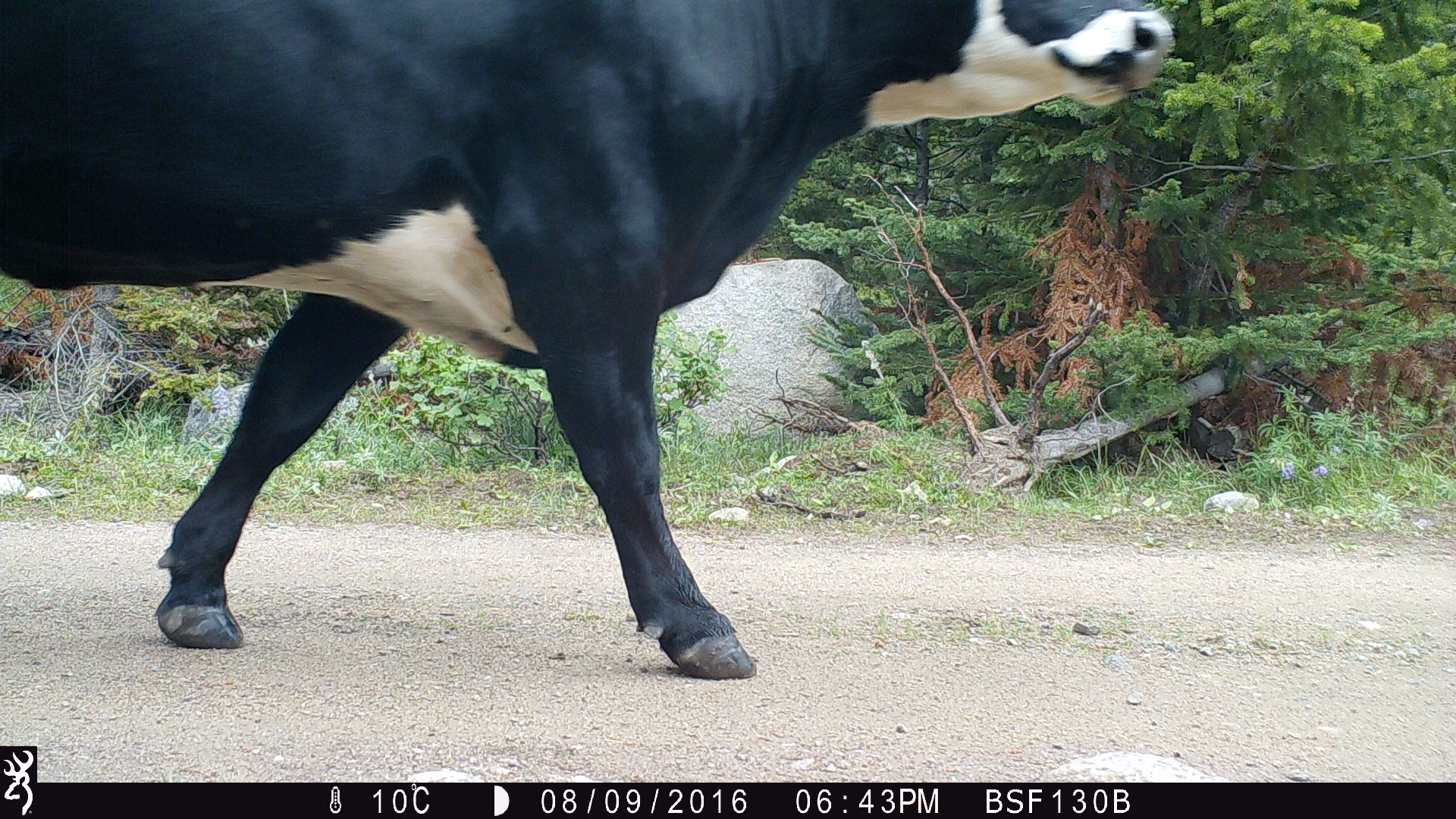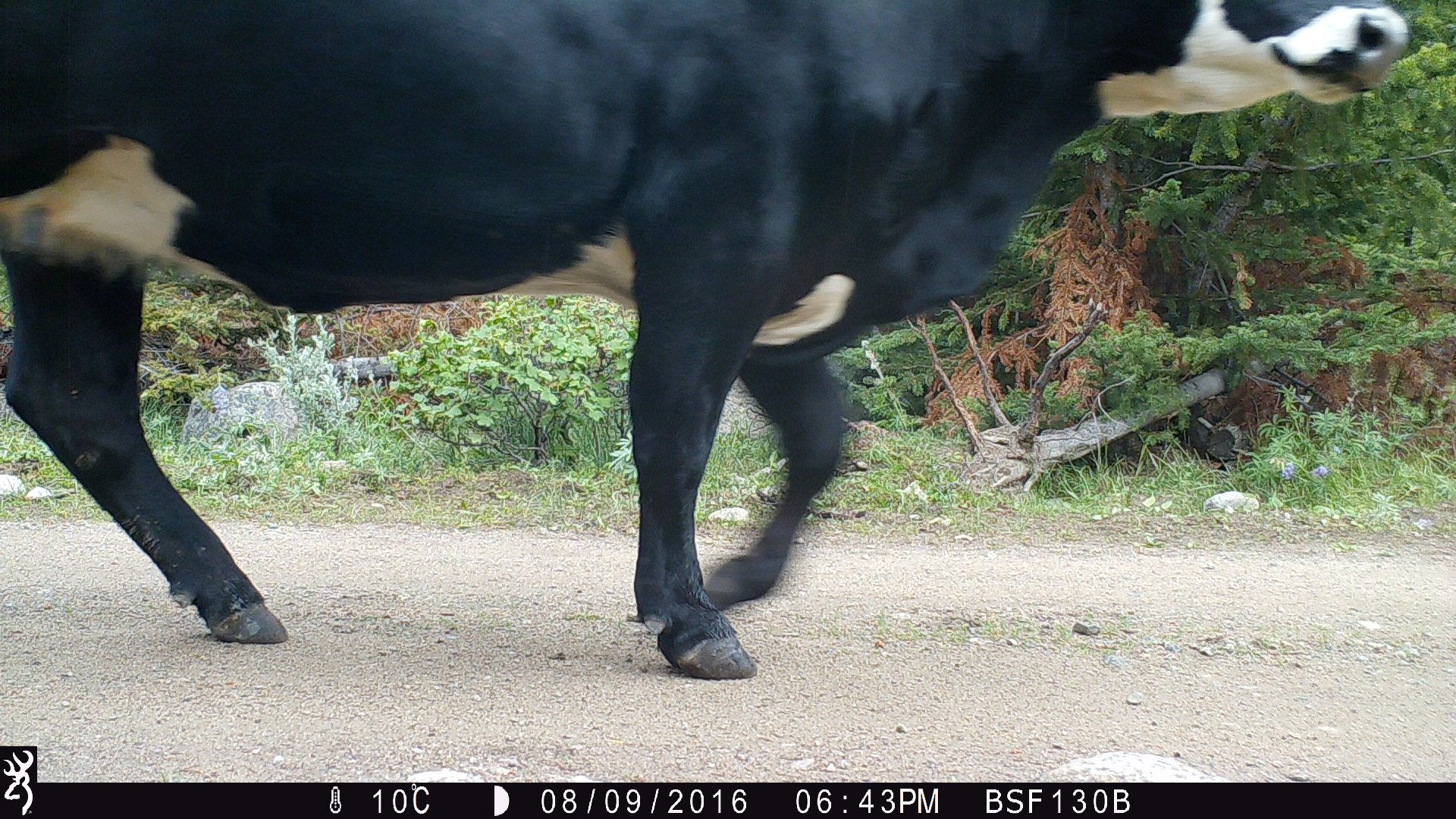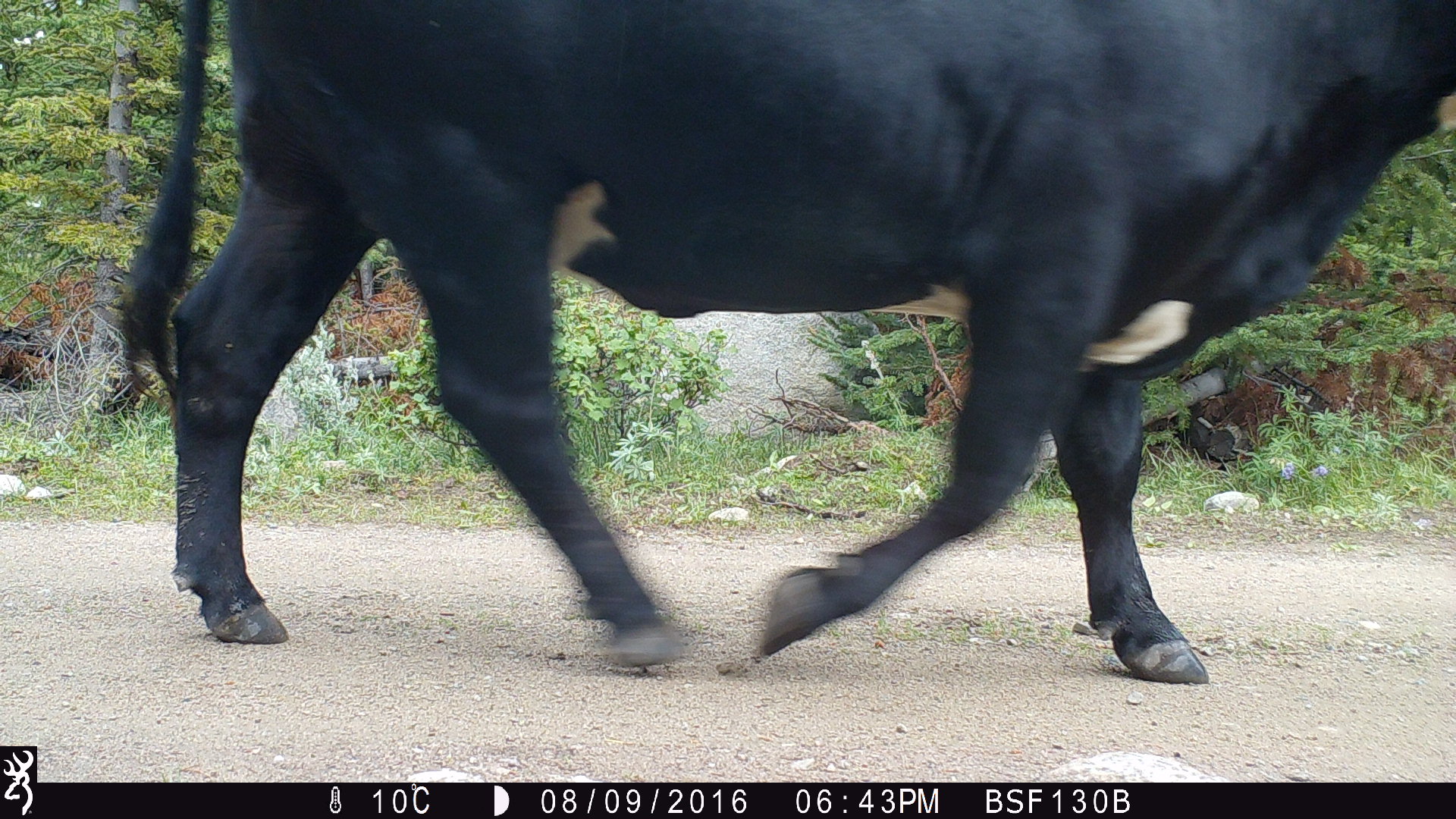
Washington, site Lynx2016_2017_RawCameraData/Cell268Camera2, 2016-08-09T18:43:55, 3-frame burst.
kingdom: Animalia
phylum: Chordata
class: Mammalia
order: Artiodactyla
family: Bovidae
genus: Bos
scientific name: Bos taurus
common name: domestic cattle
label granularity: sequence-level